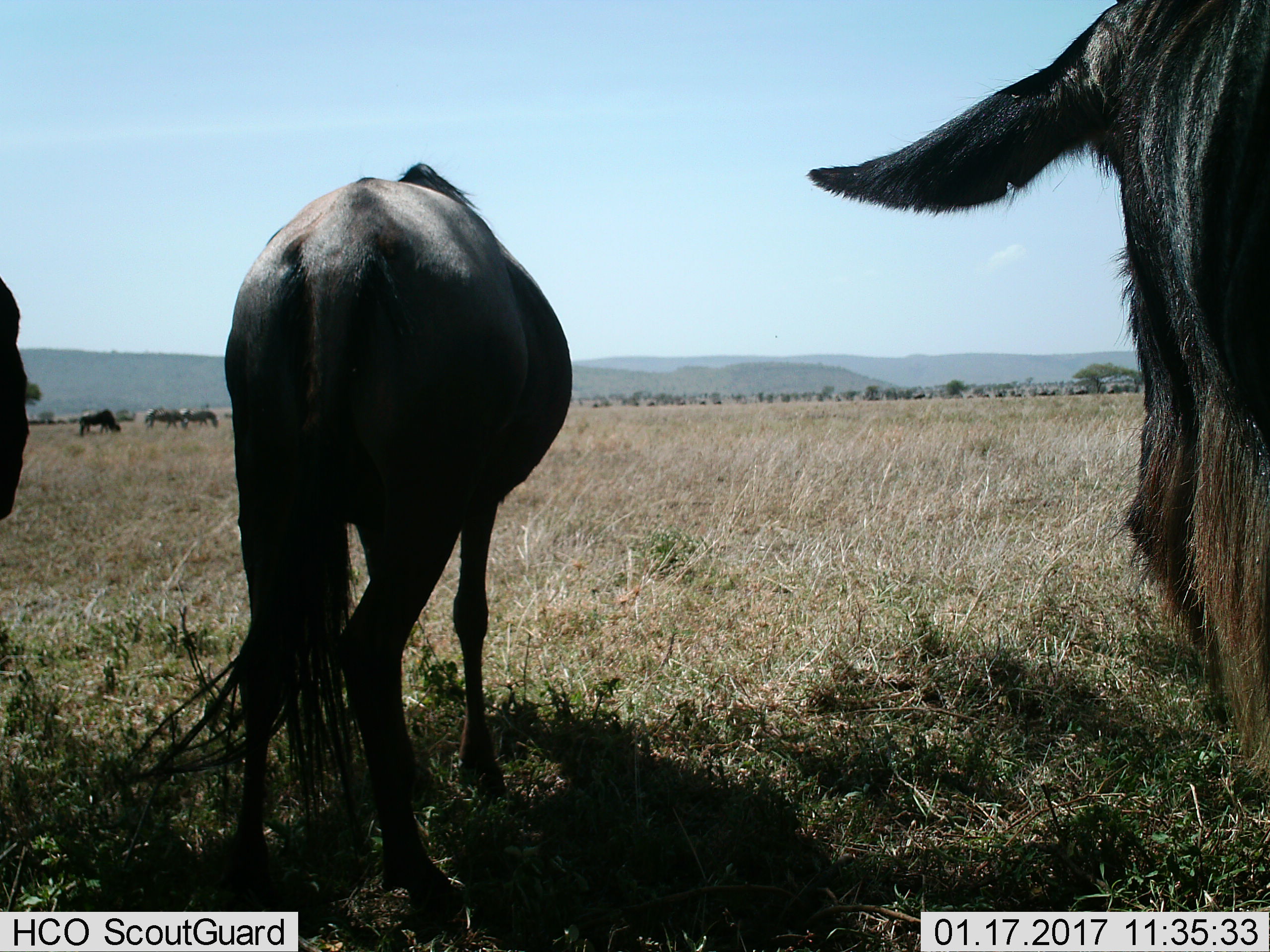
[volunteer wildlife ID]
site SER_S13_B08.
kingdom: Animalia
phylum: Chordata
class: Mammalia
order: Artiodactyla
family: Bovidae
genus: Connochaetes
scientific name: Connochaetes taurinus taurinus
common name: blue wildebeest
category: wildebeestblue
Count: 6.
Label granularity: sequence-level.